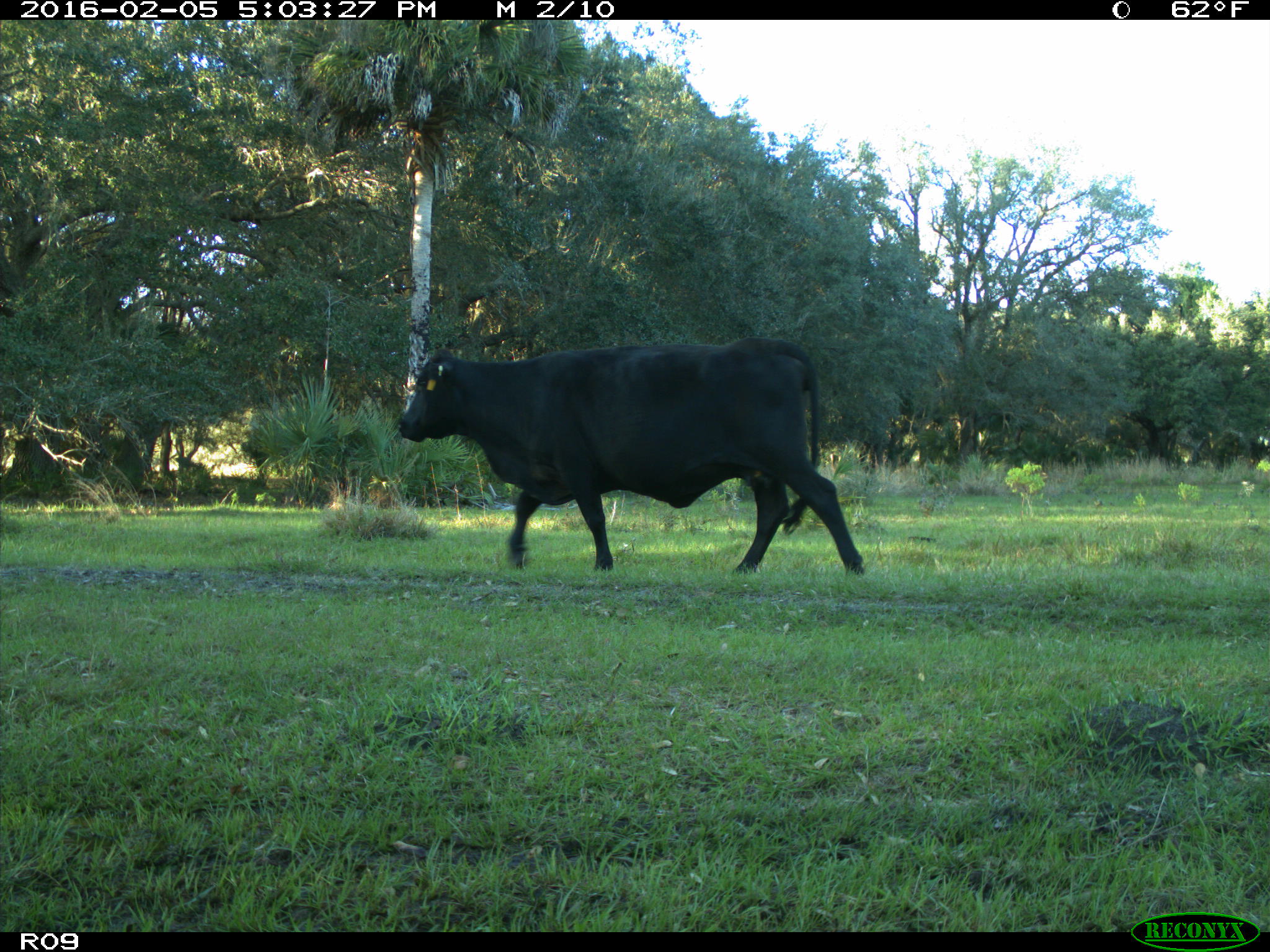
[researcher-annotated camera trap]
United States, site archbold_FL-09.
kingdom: Animalia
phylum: Chordata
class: Mammalia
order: Artiodactyla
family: Bovidae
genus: Bos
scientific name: Bos taurus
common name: domestic cow